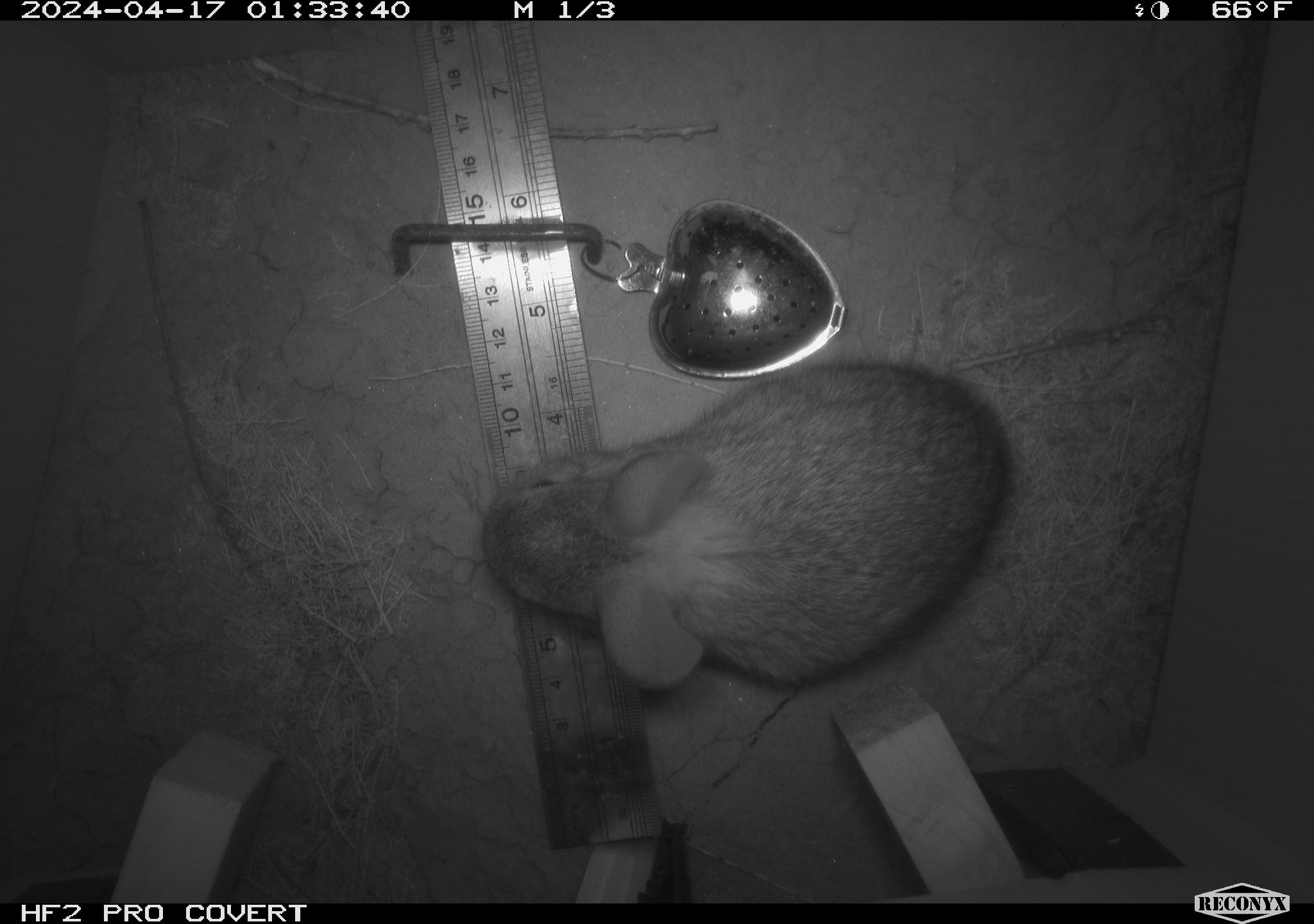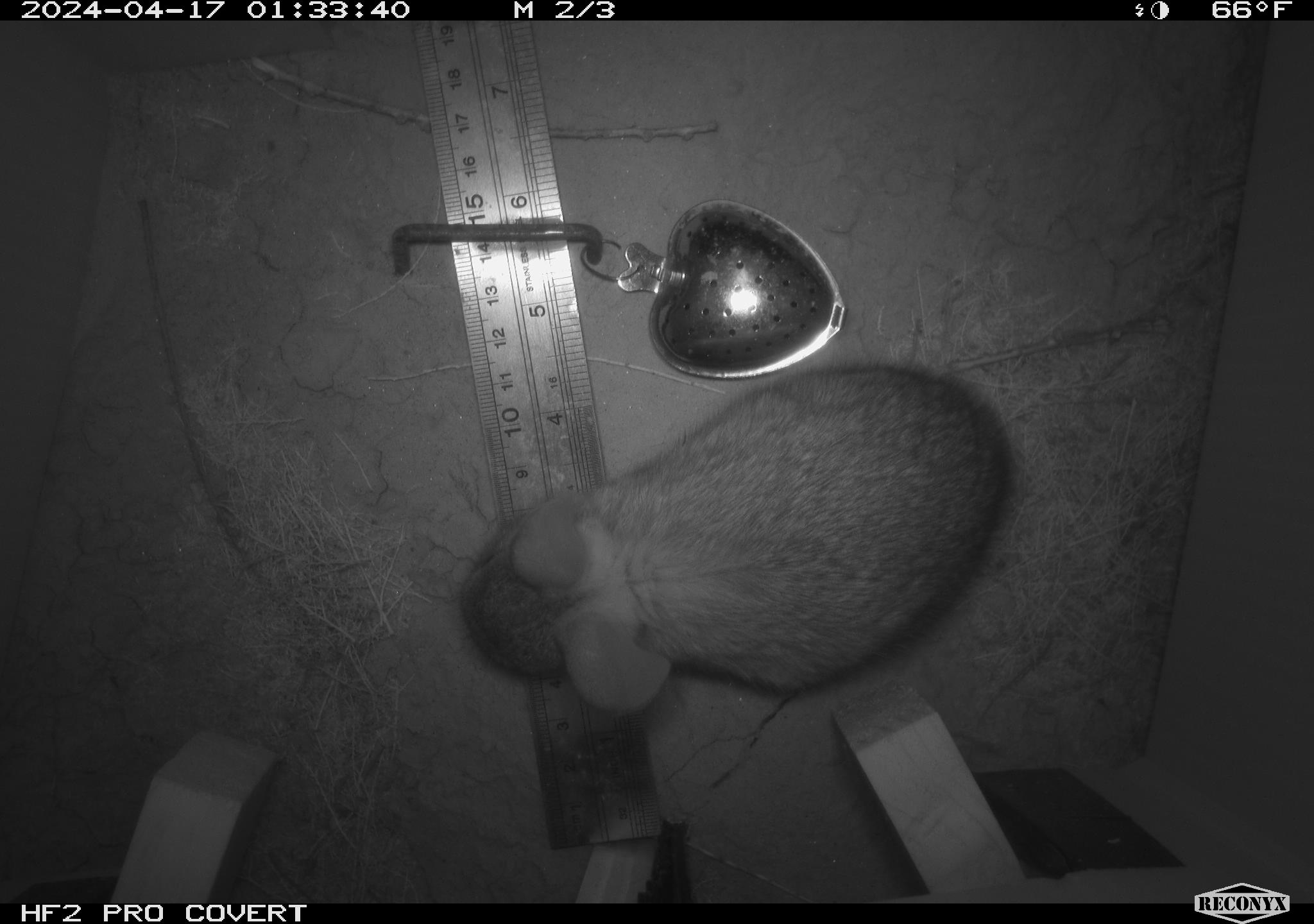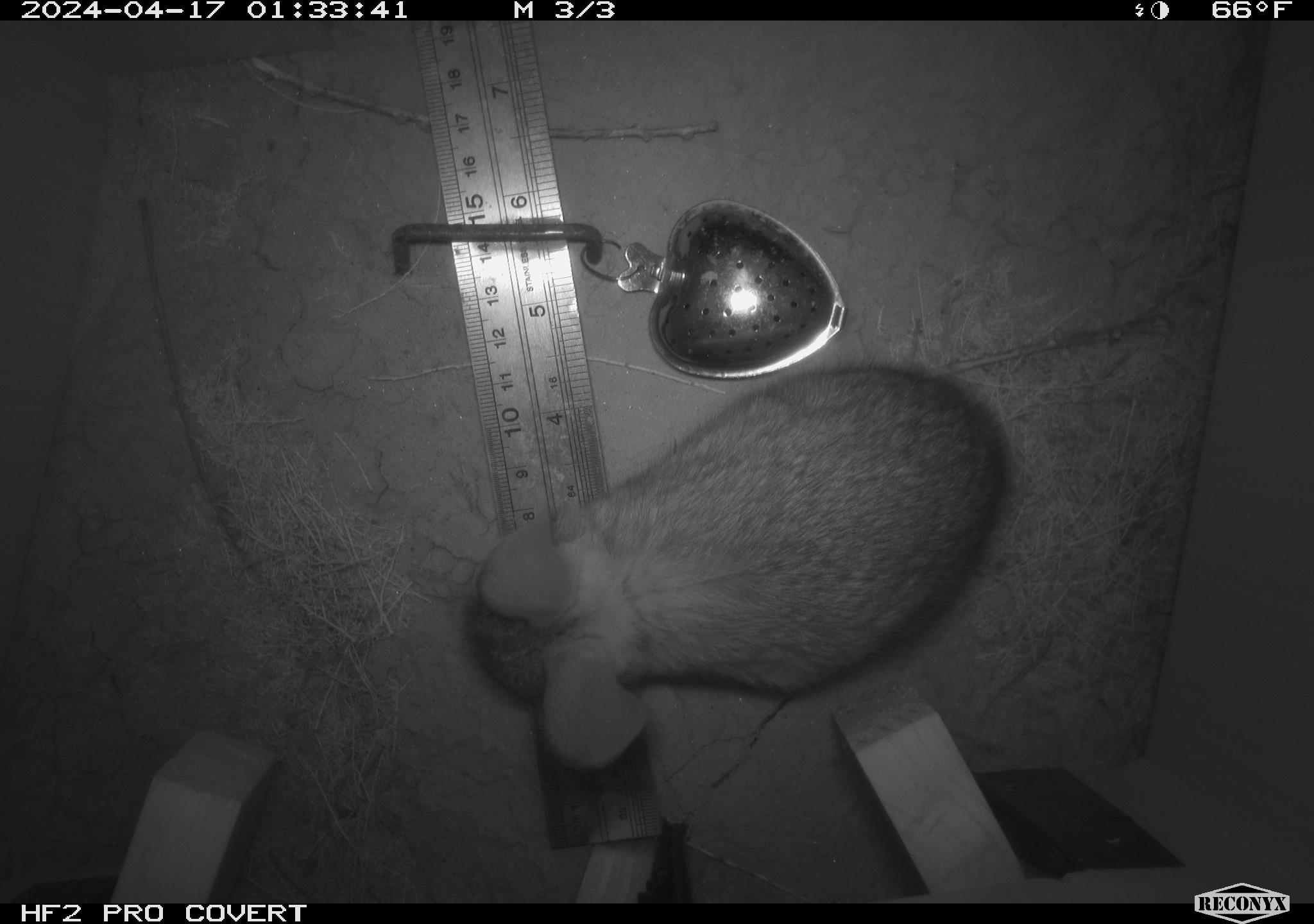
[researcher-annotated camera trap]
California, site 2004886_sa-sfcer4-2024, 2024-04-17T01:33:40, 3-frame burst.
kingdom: Animalia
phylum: Chordata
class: Mammalia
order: Lagomorpha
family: Leporidae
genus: Sylvilagus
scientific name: Sylvilagus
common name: cottontail rabbits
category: sylvilagus species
Sylvilagus species (cottontail rabbits) (Sylvilagus).